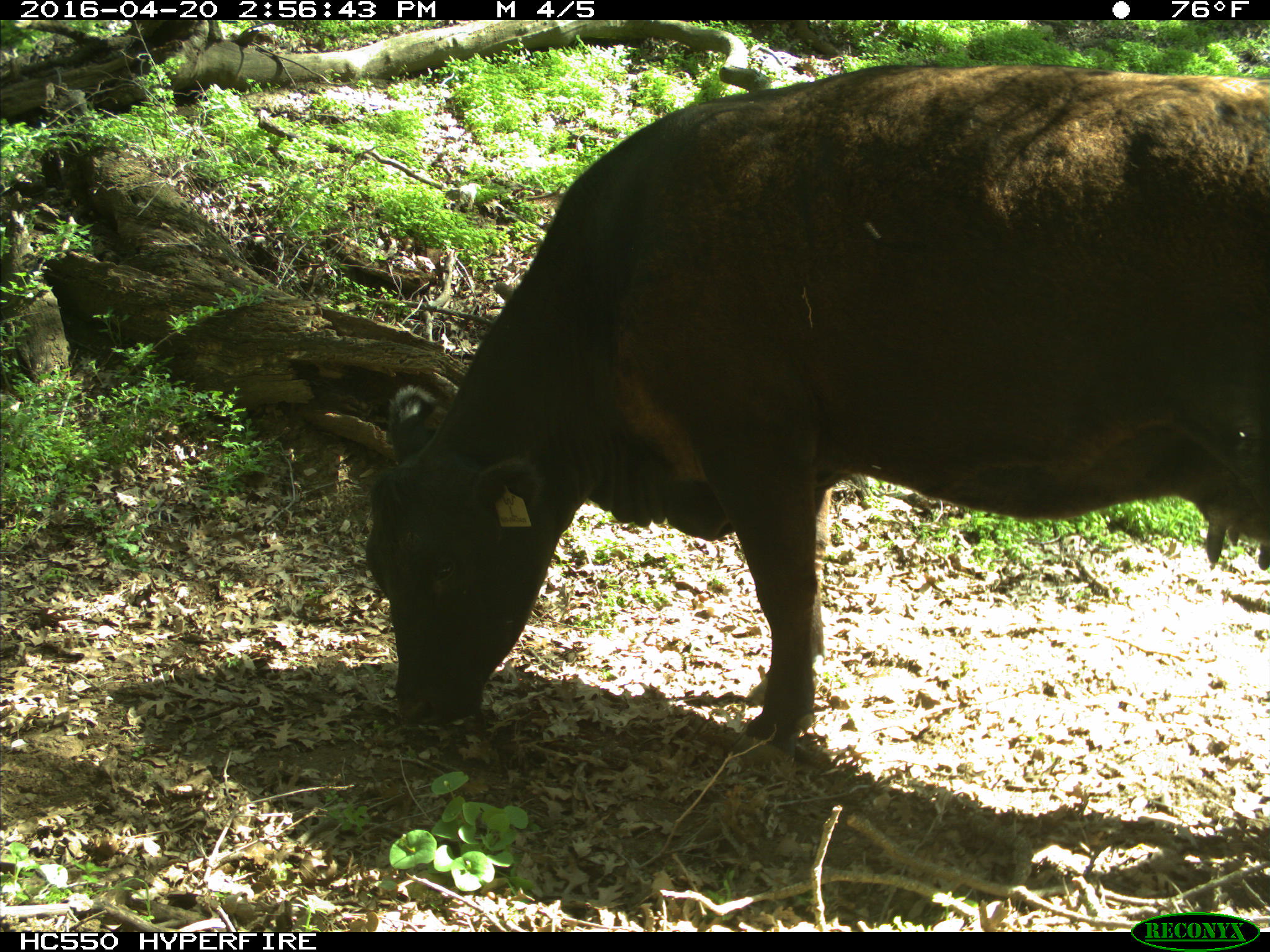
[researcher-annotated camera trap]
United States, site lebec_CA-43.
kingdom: Animalia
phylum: Chordata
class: Mammalia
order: Artiodactyla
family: Bovidae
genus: Bos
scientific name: Bos taurus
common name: domestic cow